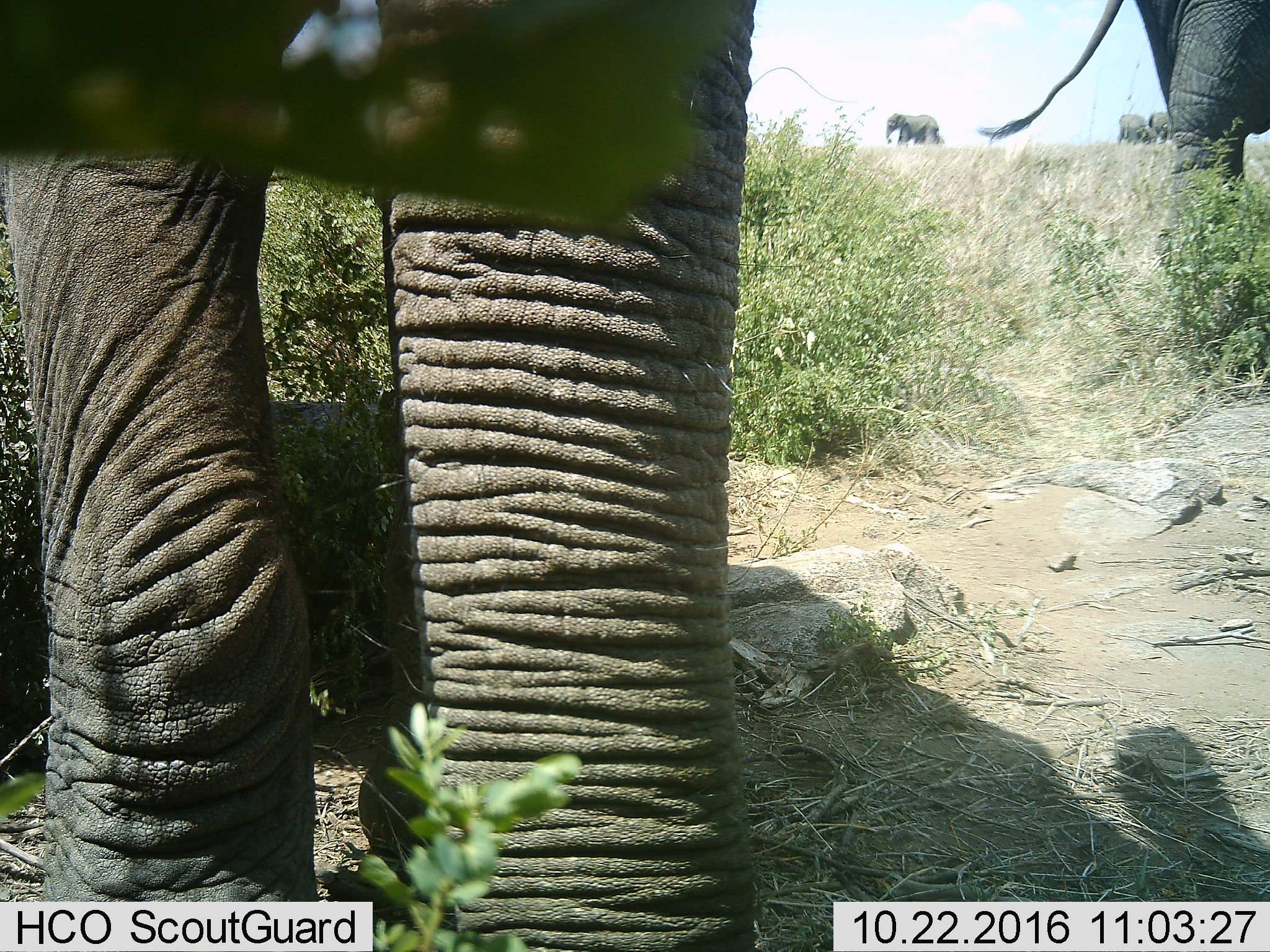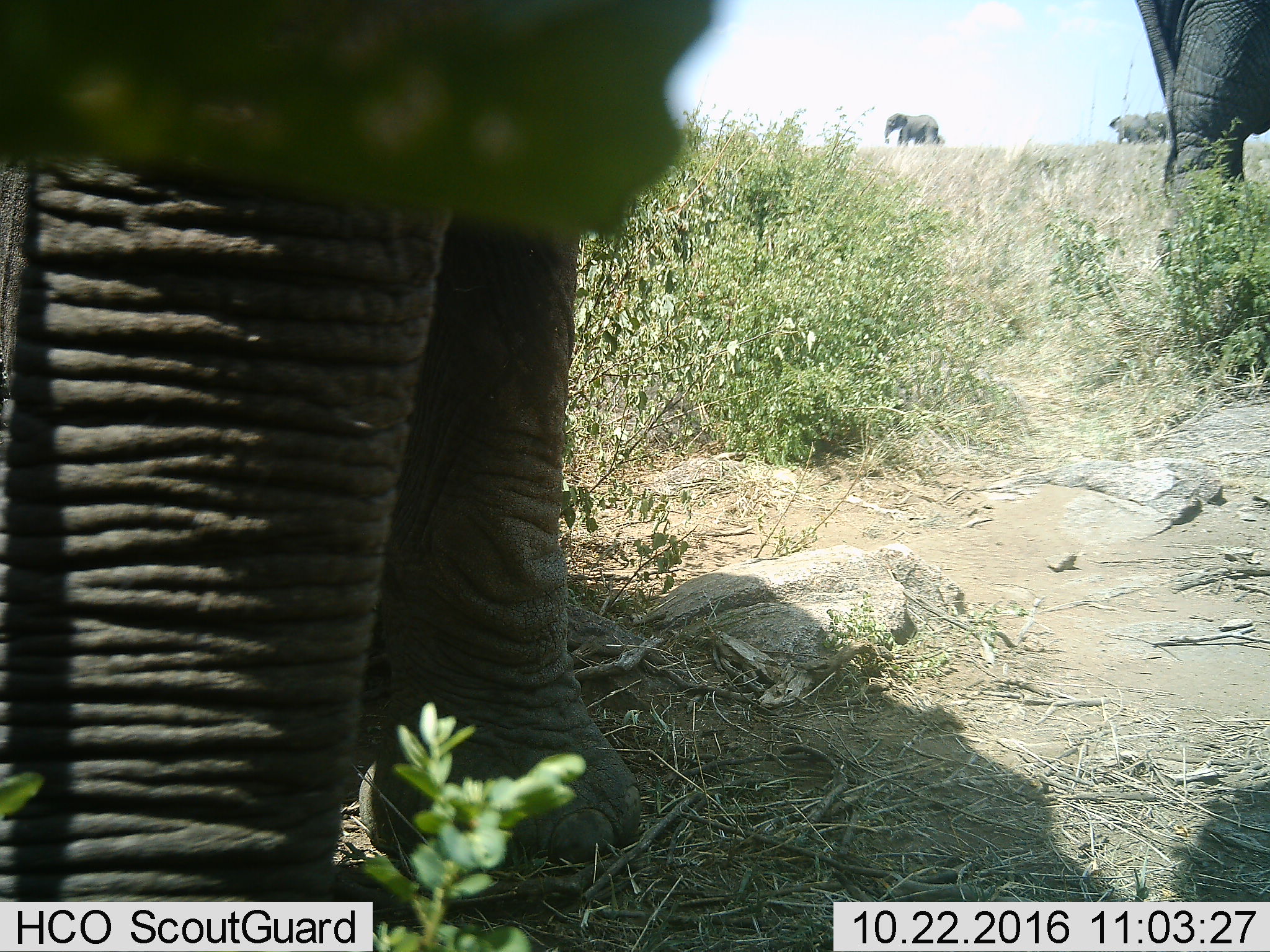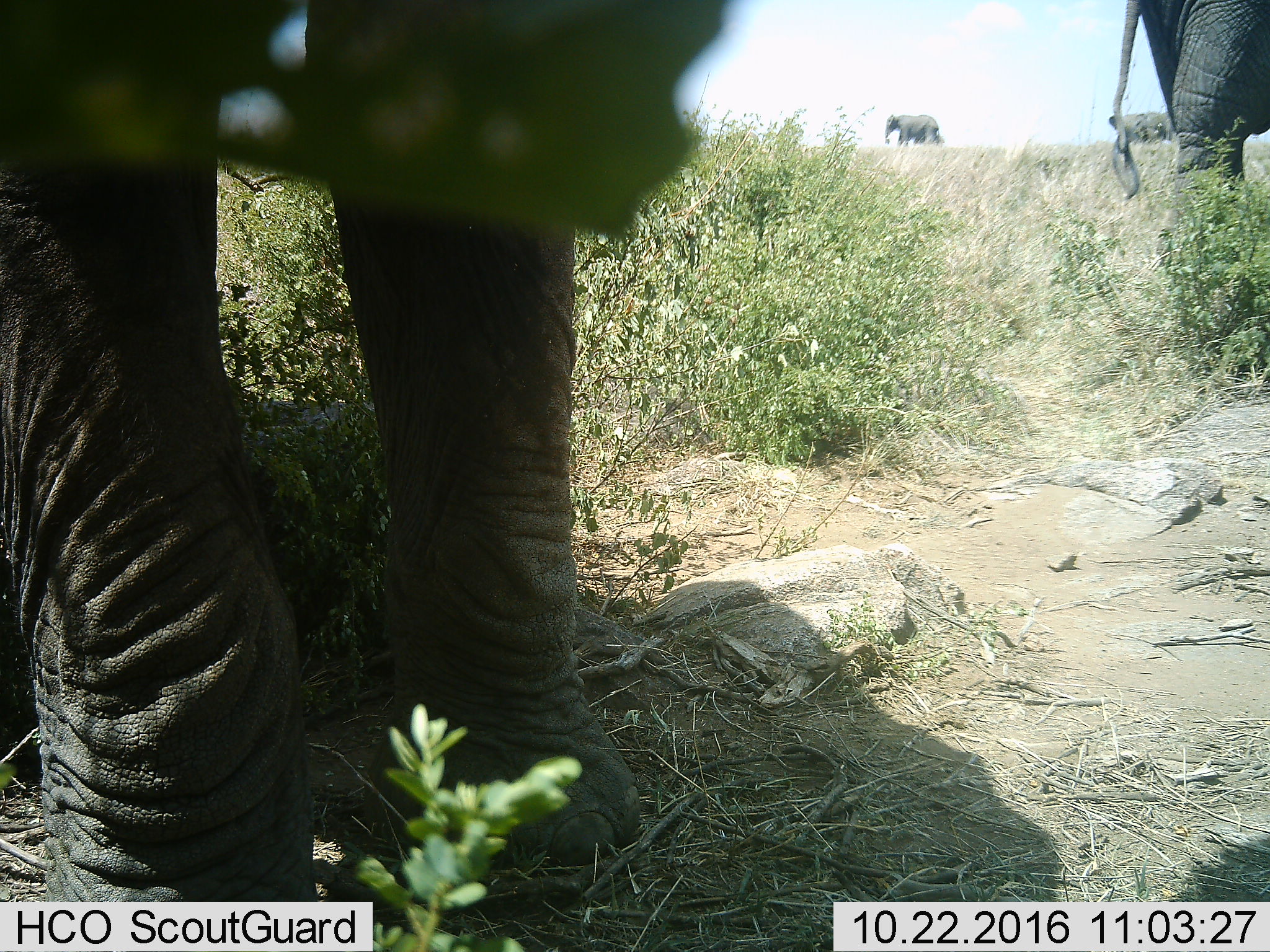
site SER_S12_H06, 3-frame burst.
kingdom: Animalia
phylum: Chordata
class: Mammalia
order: Proboscidea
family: Elephantidae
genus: Loxodonta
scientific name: Loxodonta africana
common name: african bush elephant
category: elephant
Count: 5.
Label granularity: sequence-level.